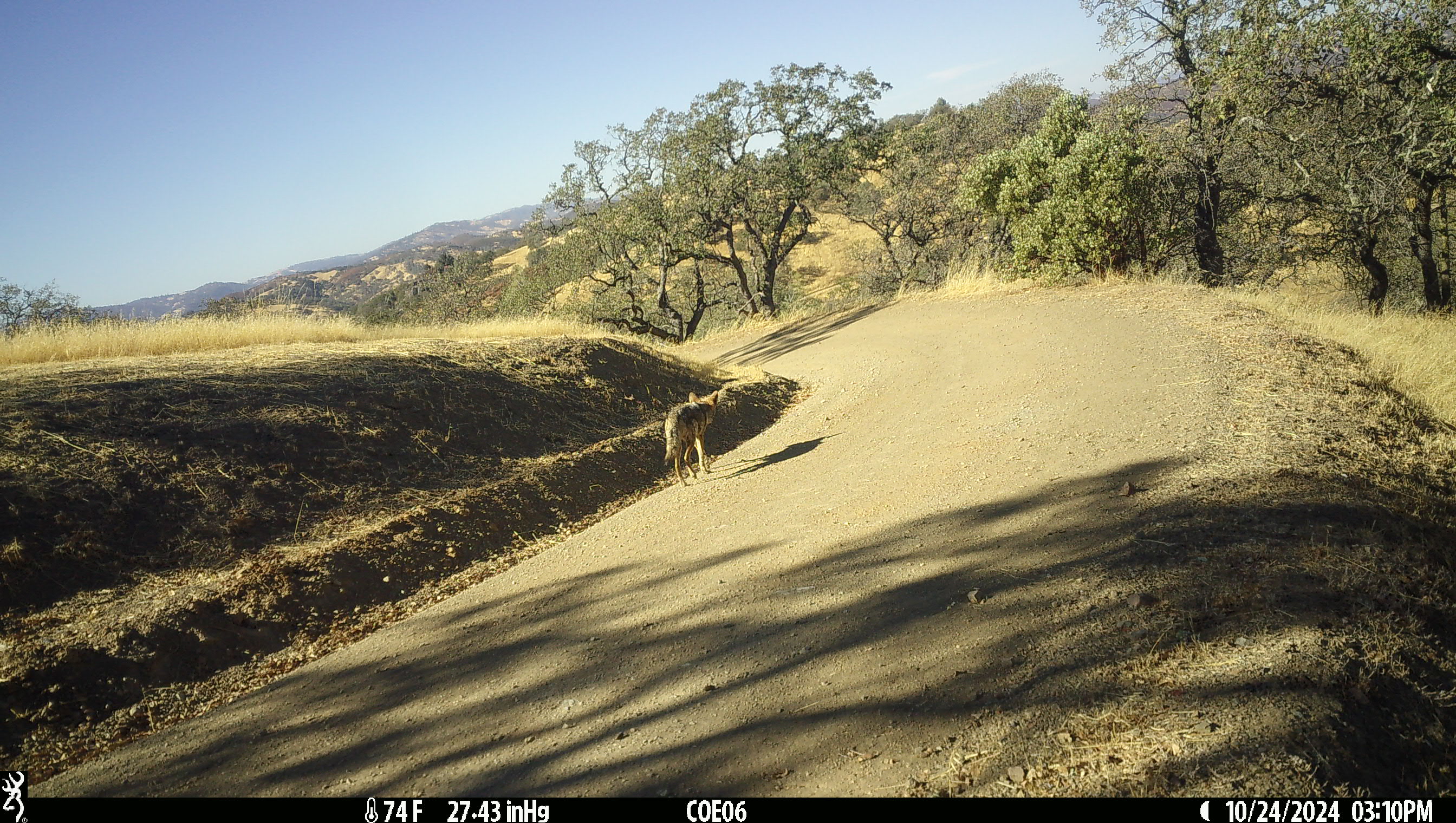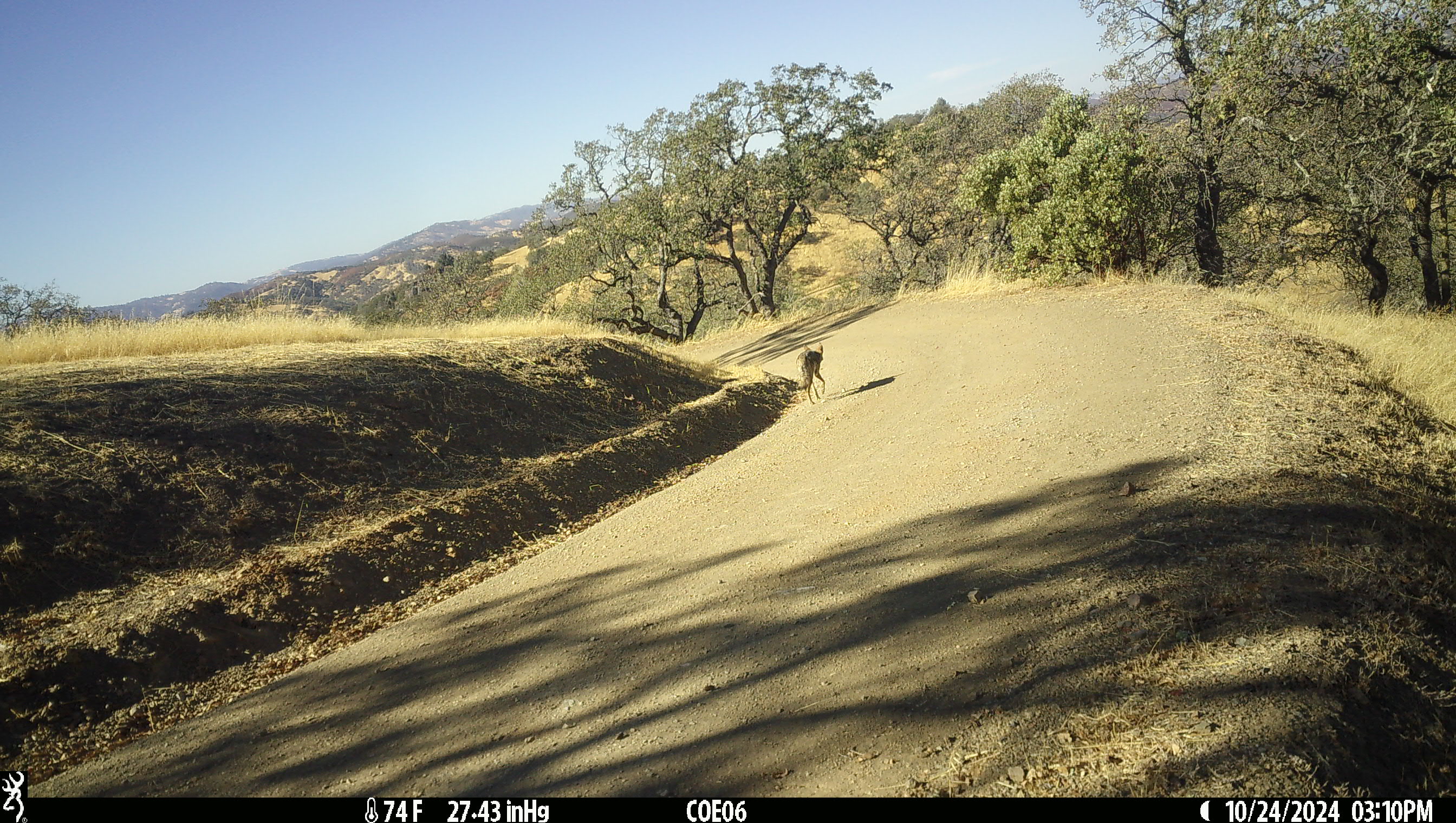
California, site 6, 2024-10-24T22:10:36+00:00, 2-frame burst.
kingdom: Animalia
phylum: Chordata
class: Mammalia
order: Carnivora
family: Canidae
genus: Canis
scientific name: Canis latrans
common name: coyote